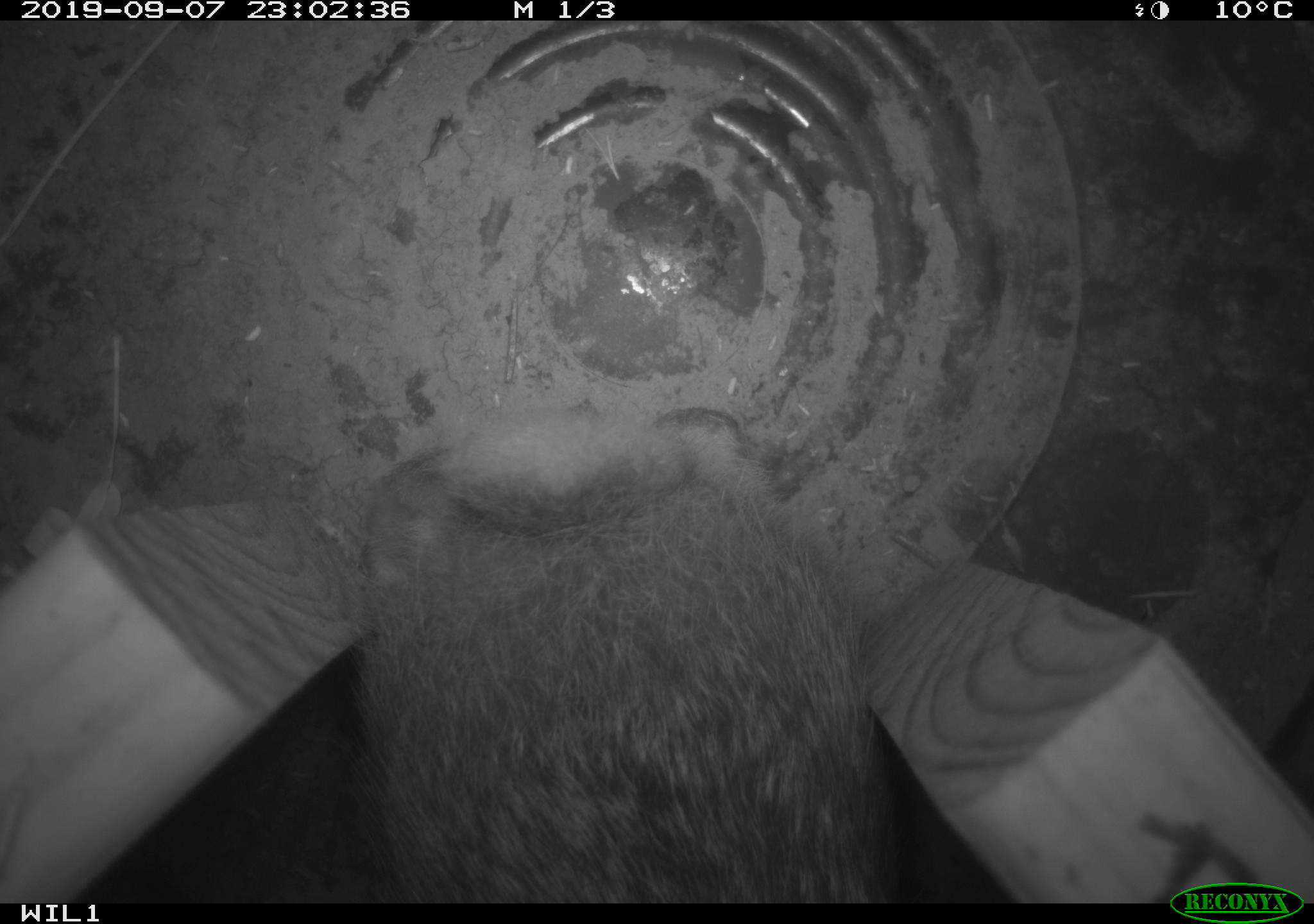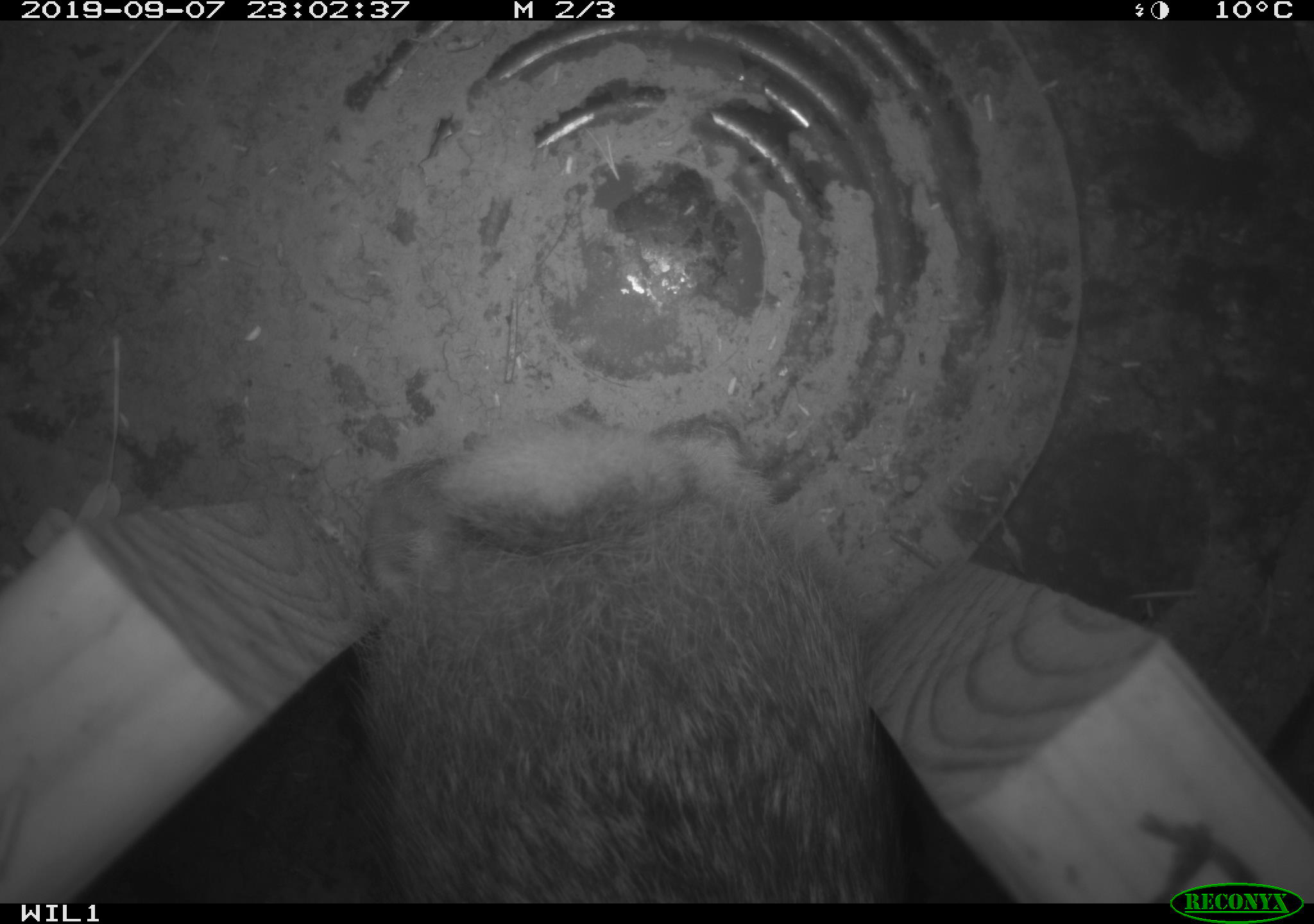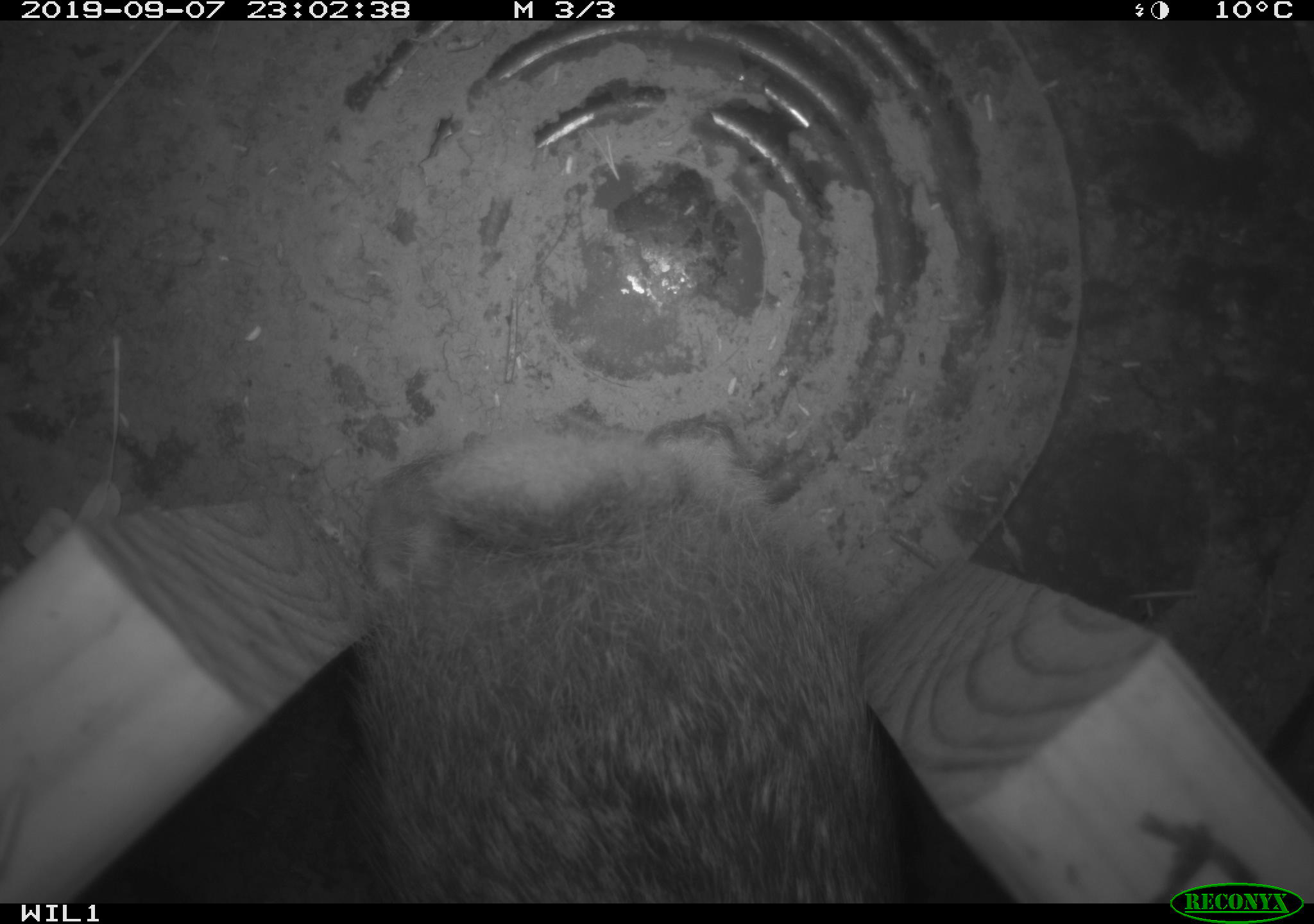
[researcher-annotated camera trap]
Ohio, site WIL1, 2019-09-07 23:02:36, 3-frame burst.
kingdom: Animalia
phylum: Chordata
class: Mammalia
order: Lagomorpha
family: Leporidae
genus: Sylvilagus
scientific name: Sylvilagus floridanus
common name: eastern cottontail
Eastern cottontail (Sylvilagus floridanus).